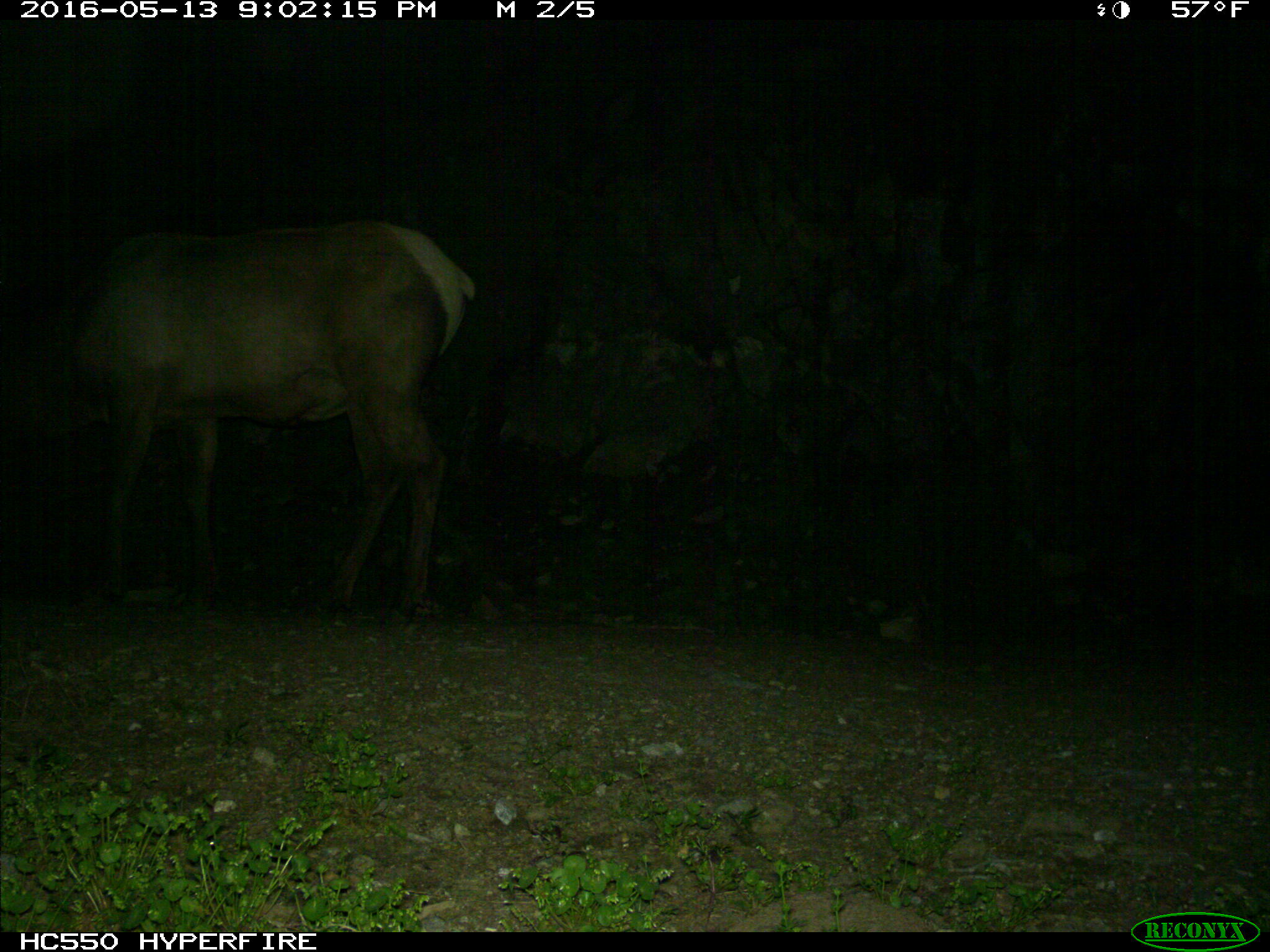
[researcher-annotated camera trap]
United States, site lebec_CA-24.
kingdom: Animalia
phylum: Chordata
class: Mammalia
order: Artiodactyla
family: Cervidae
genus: Cervus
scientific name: Cervus canadensis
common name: elk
Cervus canadensis (elk).